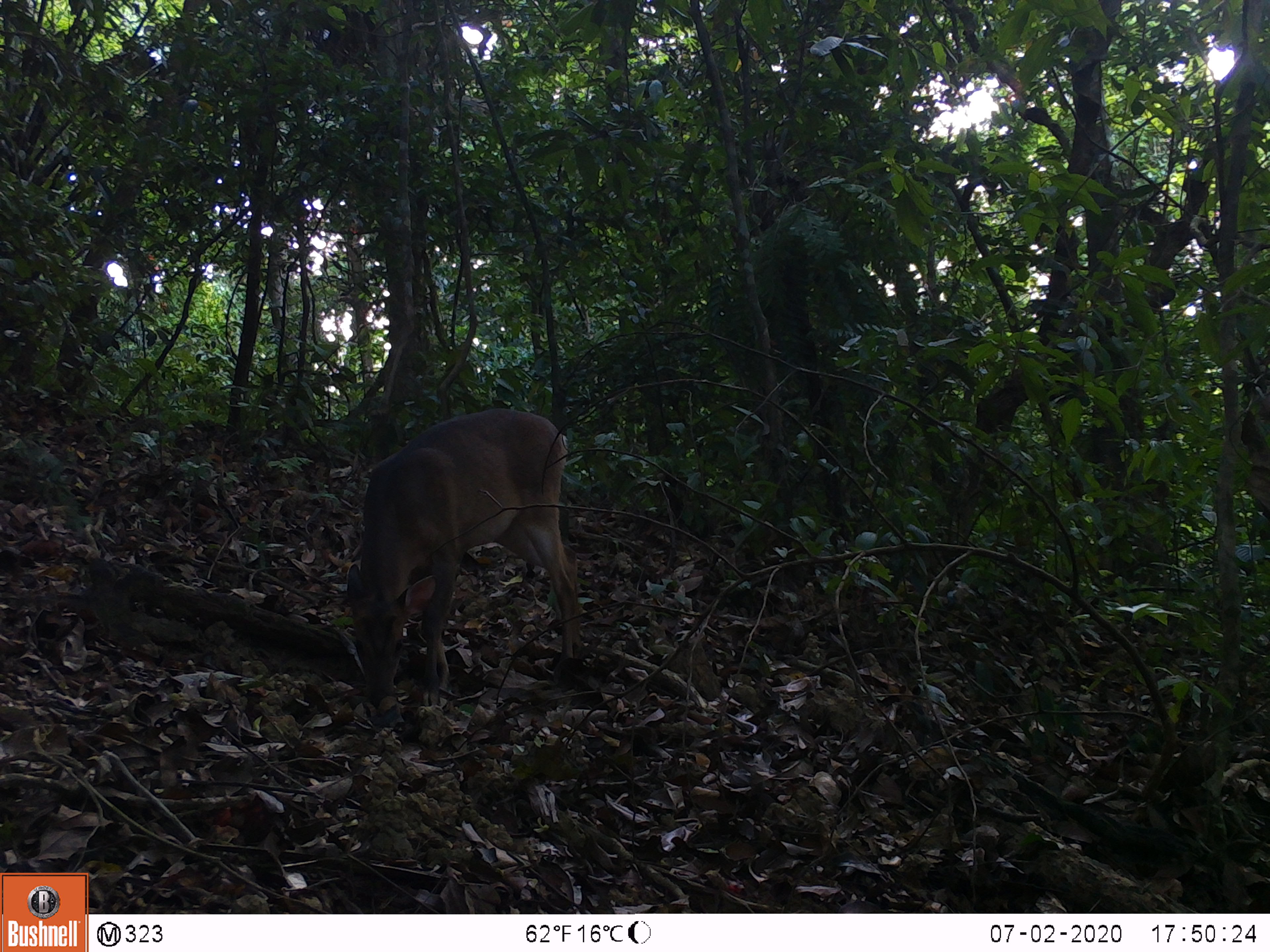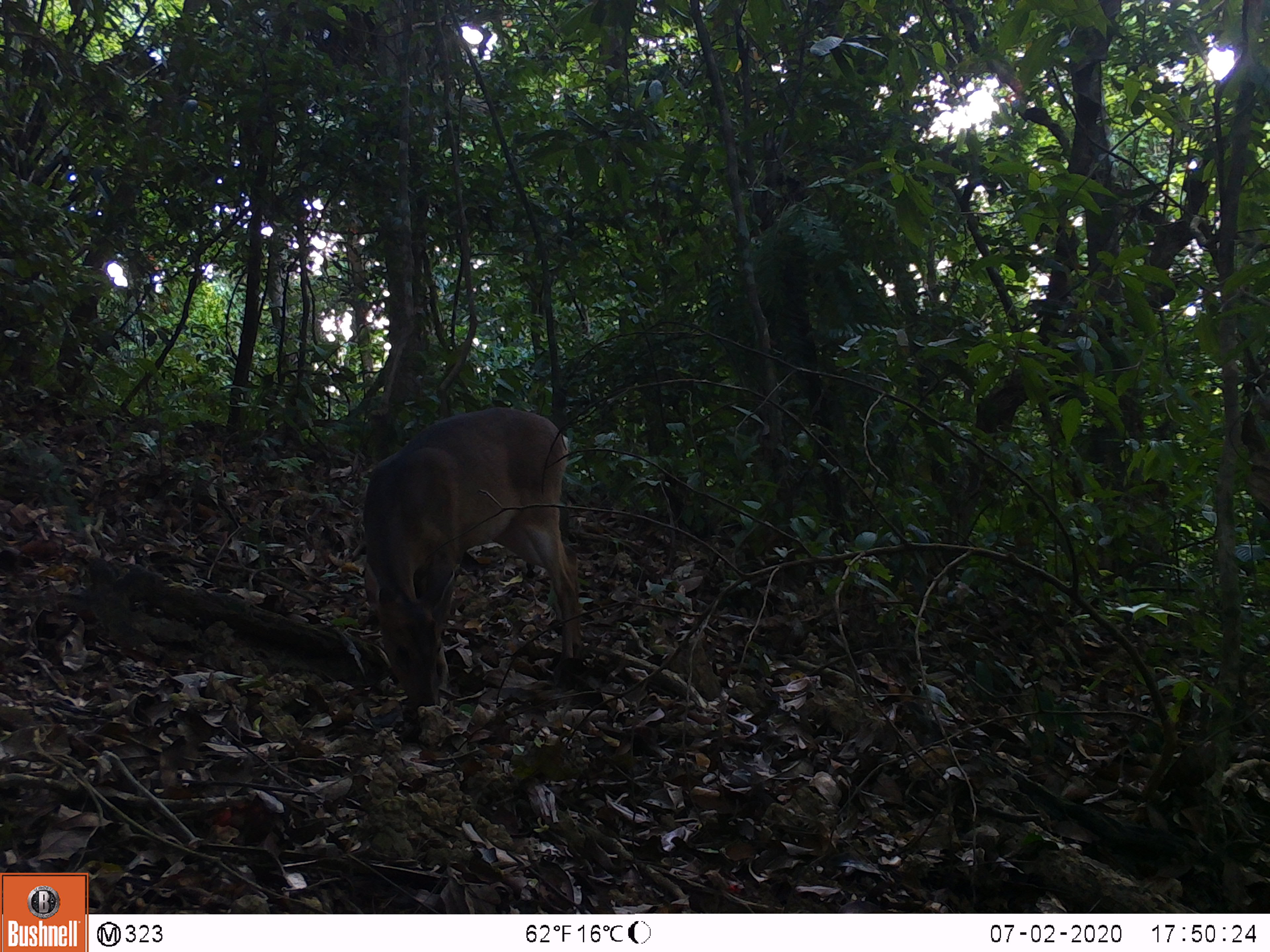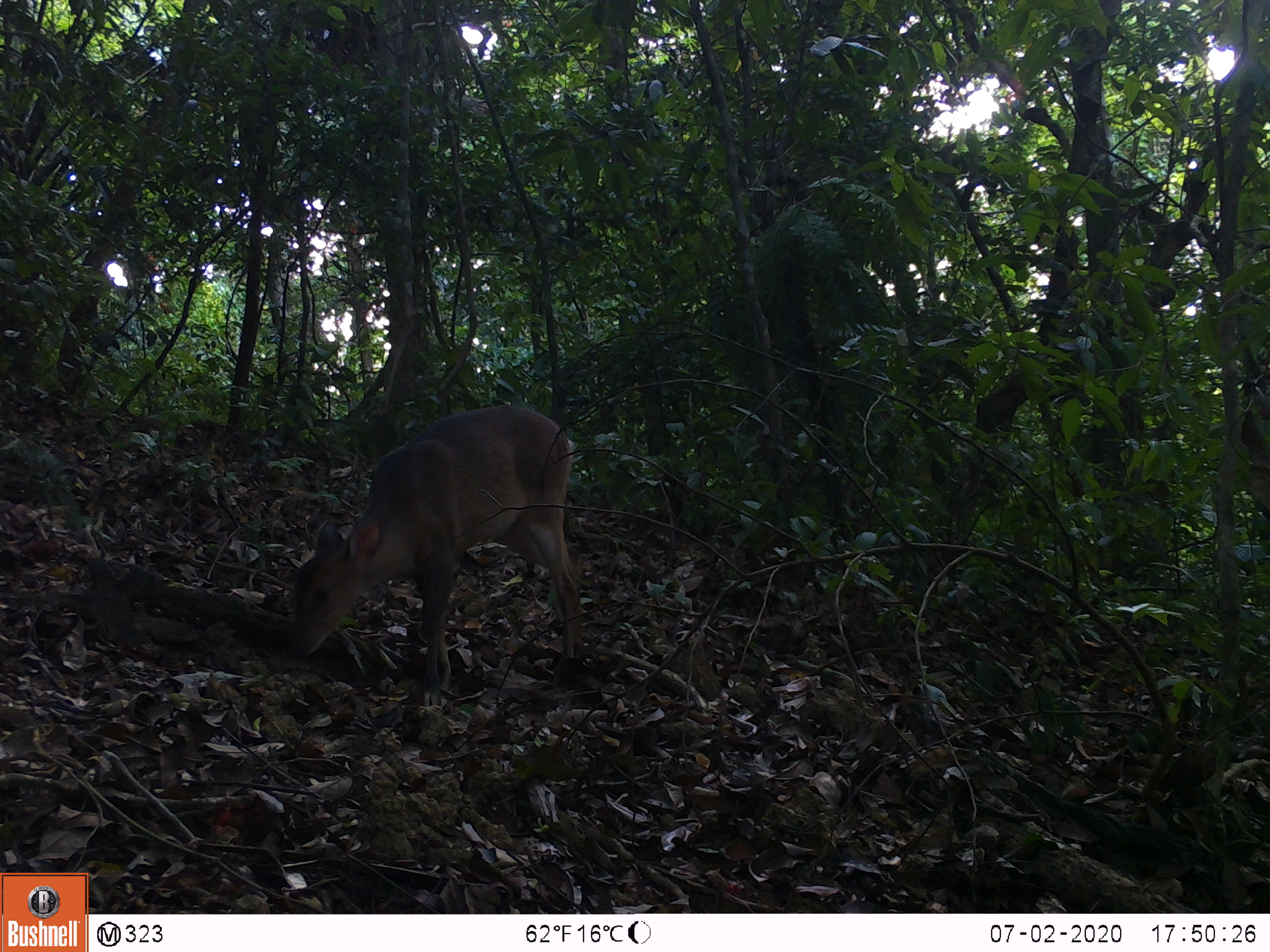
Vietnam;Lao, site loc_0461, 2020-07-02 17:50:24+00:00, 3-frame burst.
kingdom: Animalia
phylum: Chordata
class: Mammalia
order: Artiodactyla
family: Cervidae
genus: Muntiacus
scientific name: Muntiacus vuquangensis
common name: large-antlered muntjac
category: large antlered muntjac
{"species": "large antlered muntjac (large-antlered muntjac) (Muntiacus vuquangensis)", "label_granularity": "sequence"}